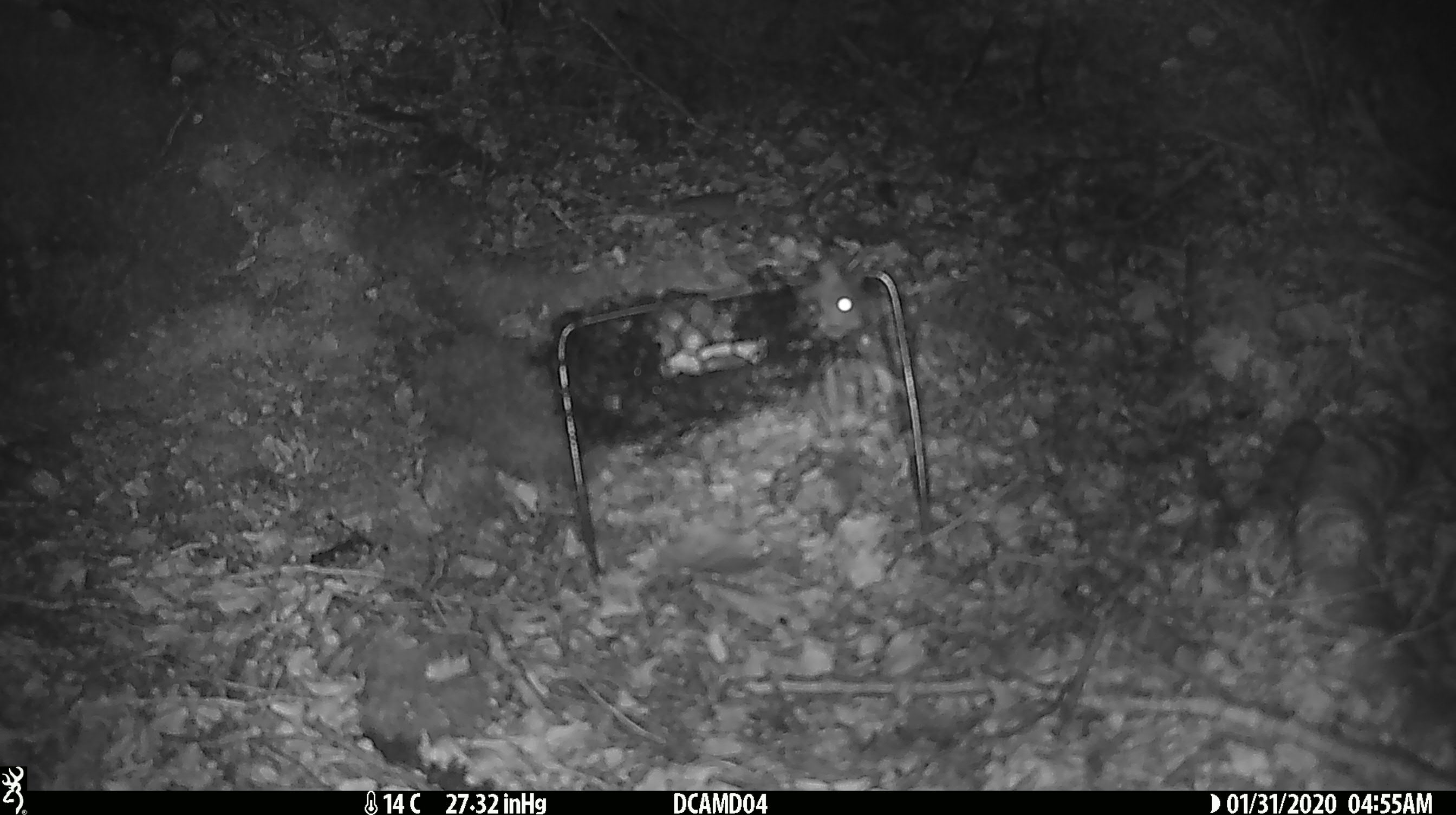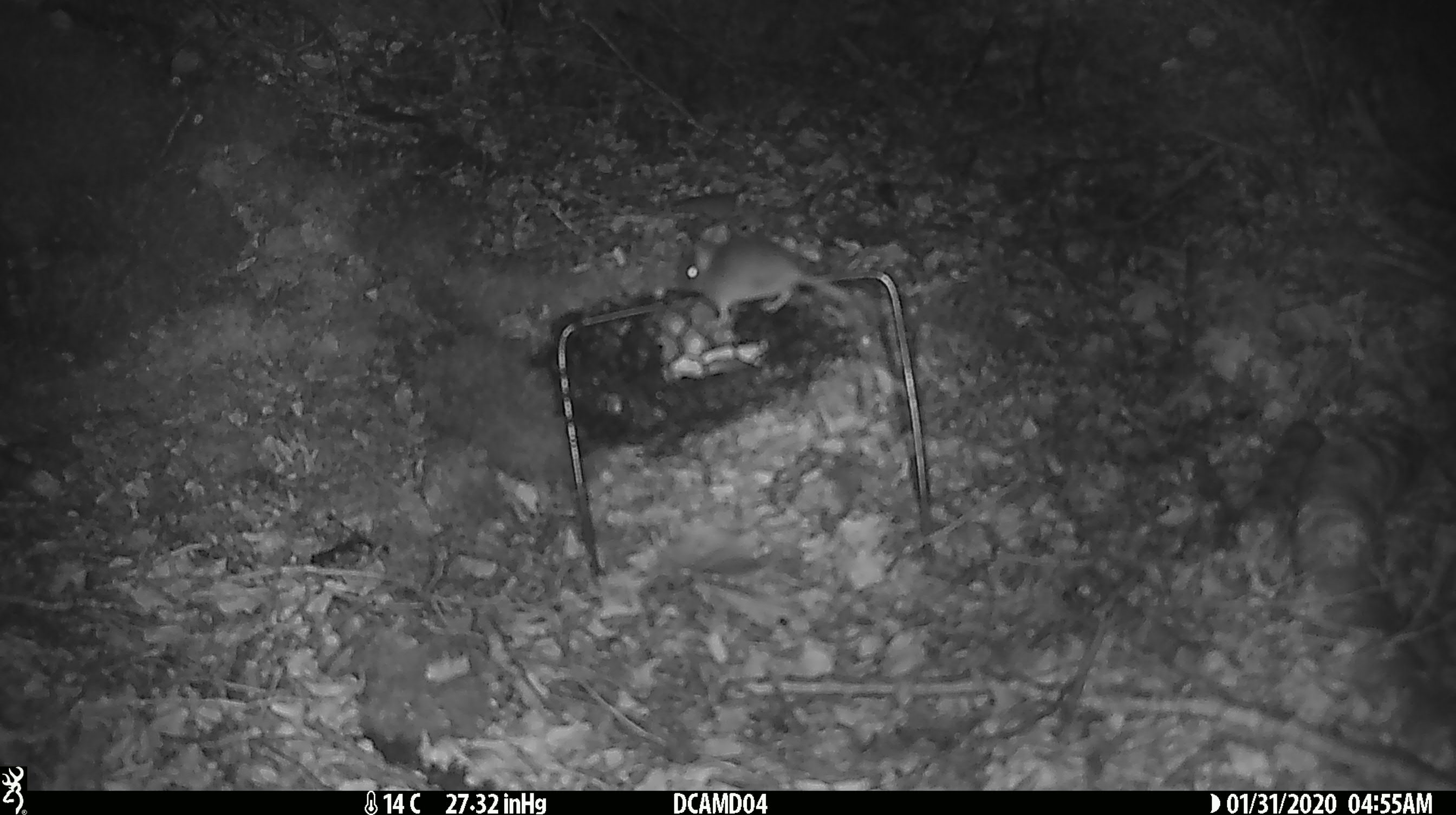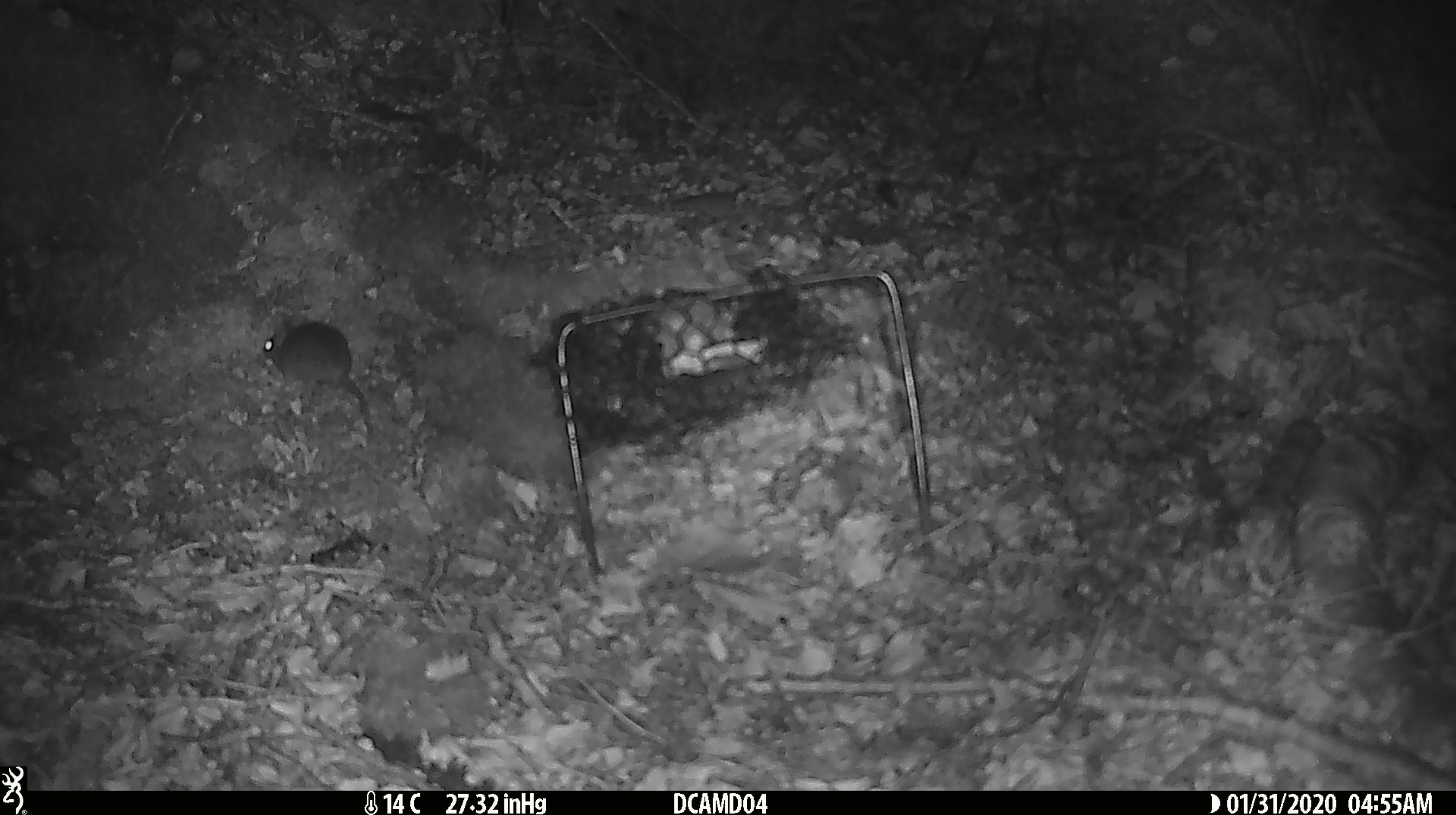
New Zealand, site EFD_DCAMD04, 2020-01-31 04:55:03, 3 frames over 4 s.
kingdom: Animalia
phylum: Chordata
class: Mammalia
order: Rodentia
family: Muridae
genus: Mus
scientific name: Mus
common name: mouse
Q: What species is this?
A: Mouse (Mus).